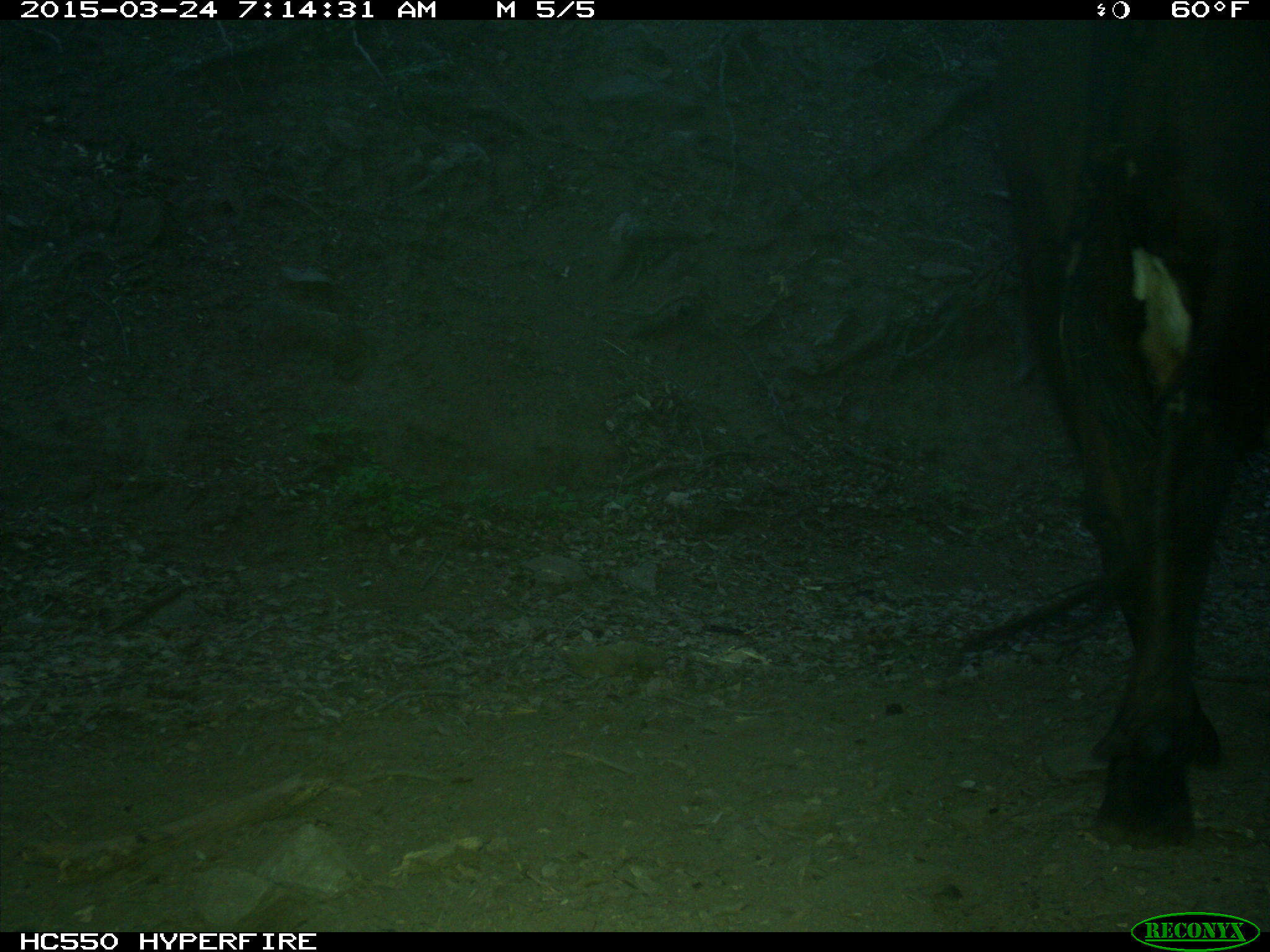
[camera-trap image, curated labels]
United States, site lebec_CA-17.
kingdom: Animalia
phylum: Chordata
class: Mammalia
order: Artiodactyla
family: Bovidae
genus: Bos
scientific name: Bos taurus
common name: domestic cow